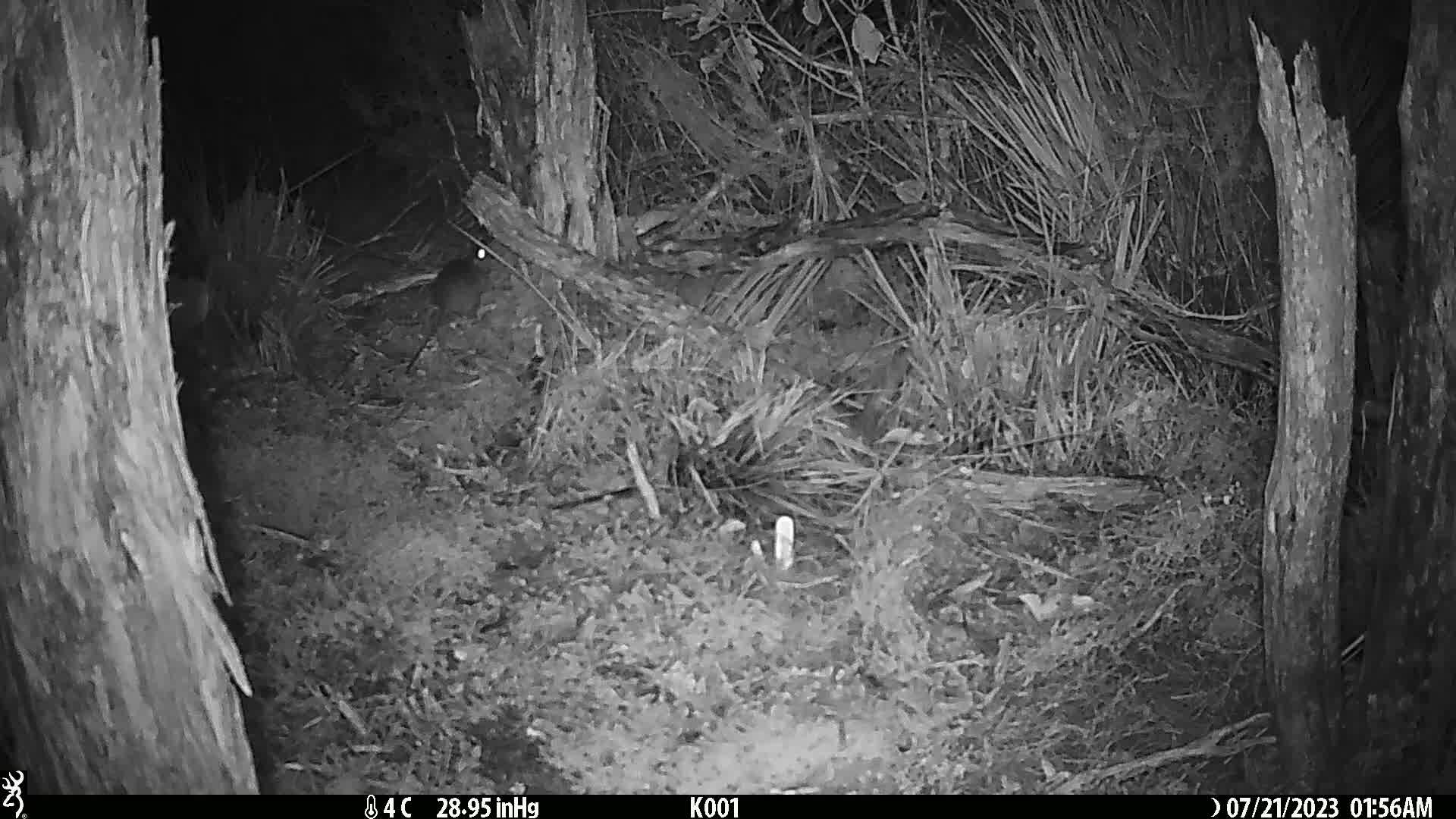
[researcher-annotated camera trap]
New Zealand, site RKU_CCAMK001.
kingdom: Animalia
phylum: Chordata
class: Mammalia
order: Rodentia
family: Muridae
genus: Rattus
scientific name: Rattus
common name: rat